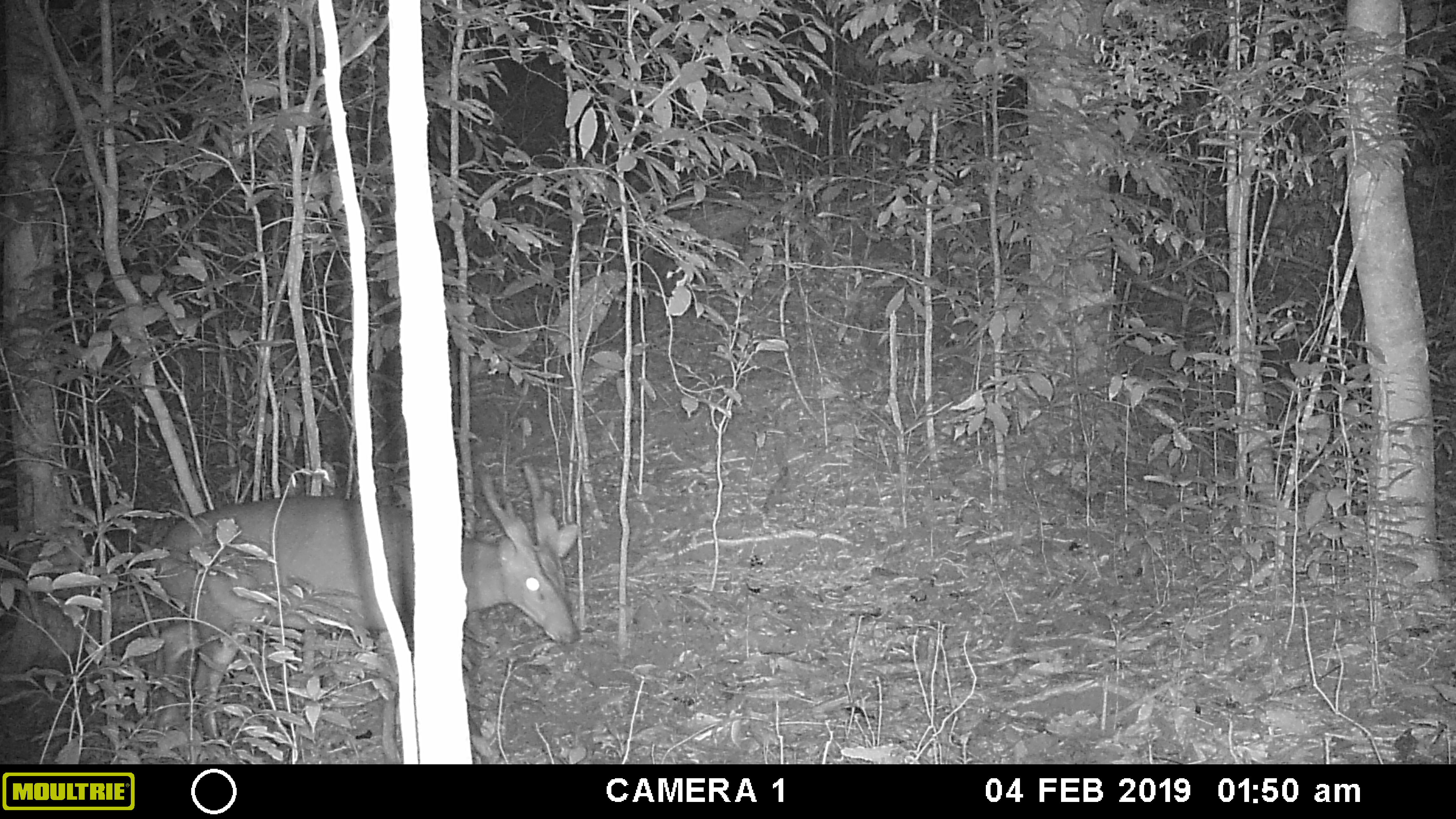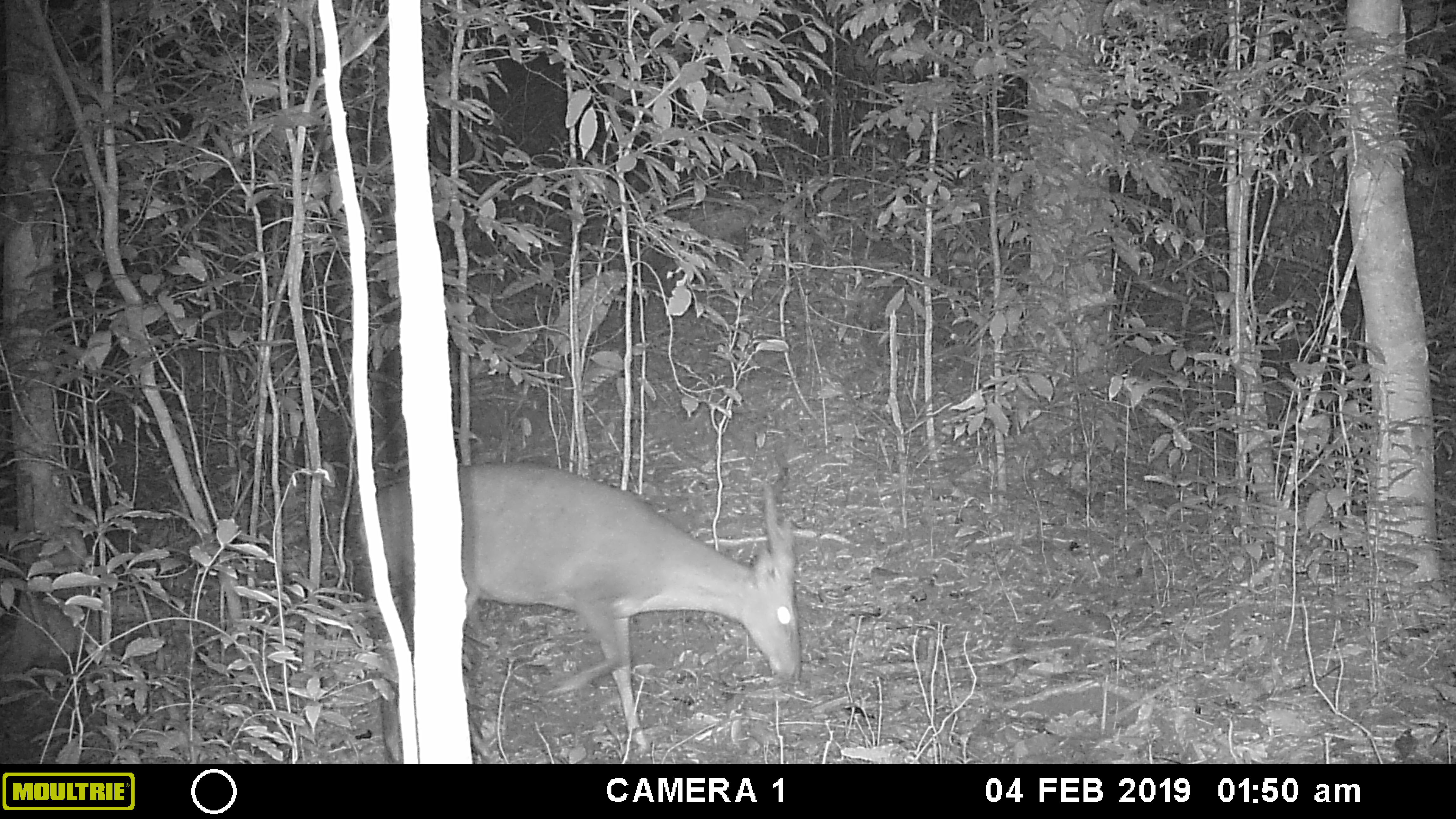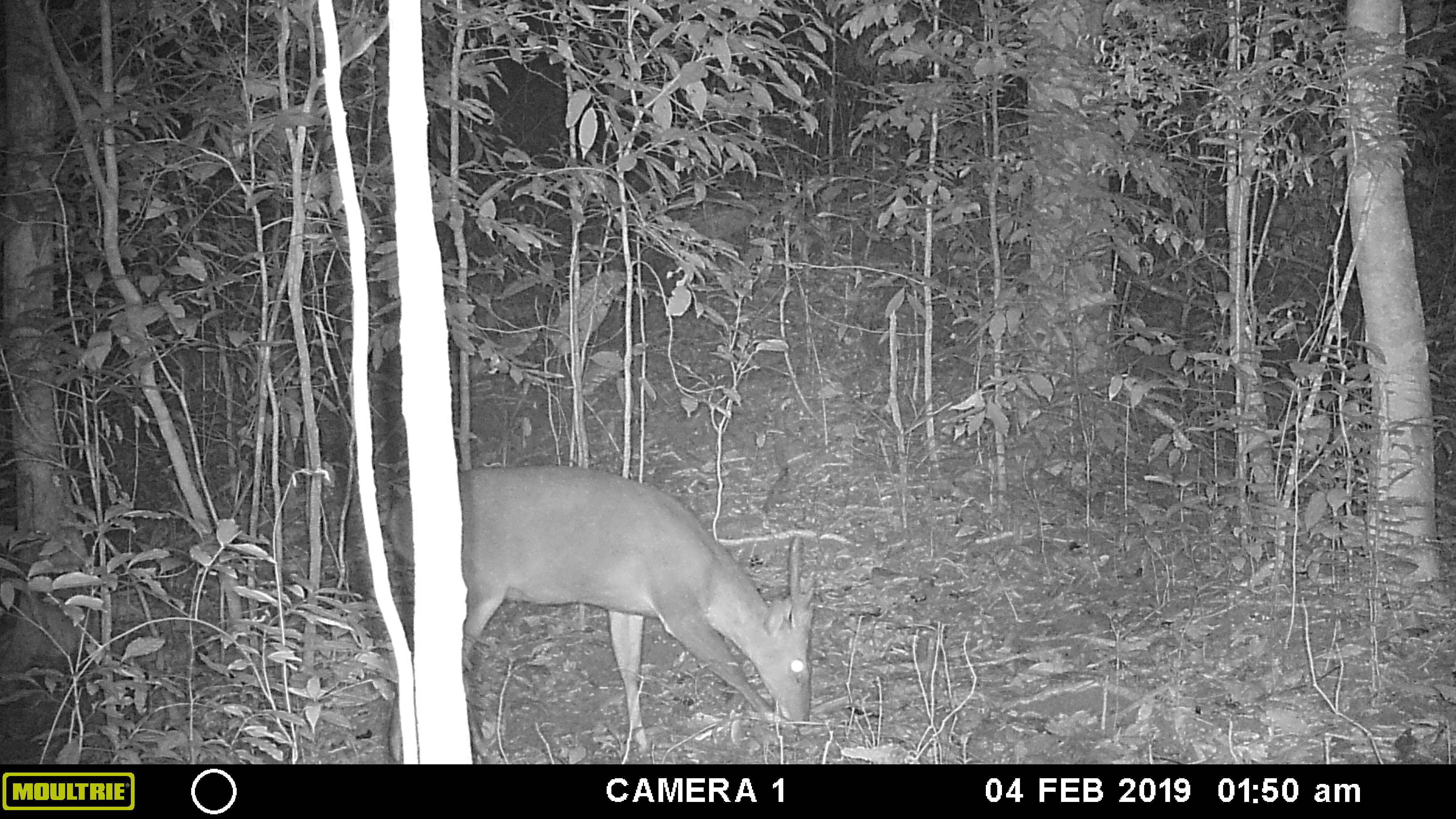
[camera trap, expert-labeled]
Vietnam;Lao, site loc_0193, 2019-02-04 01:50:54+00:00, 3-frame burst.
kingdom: Animalia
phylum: Chordata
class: Mammalia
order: Artiodactyla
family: Cervidae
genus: Muntiacus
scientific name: Muntiacus vuquangensis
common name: large-antlered muntjac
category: large antlered muntjac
Large antlered muntjac (large-antlered muntjac) (Muntiacus vuquangensis). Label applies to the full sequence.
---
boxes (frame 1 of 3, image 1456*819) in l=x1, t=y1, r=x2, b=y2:
large antlered muntjac: l=154, t=461, r=582, b=764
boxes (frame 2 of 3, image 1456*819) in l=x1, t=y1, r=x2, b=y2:
large antlered muntjac: l=353, t=461, r=803, b=764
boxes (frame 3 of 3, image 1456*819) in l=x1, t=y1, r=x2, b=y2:
large antlered muntjac: l=383, t=462, r=817, b=764